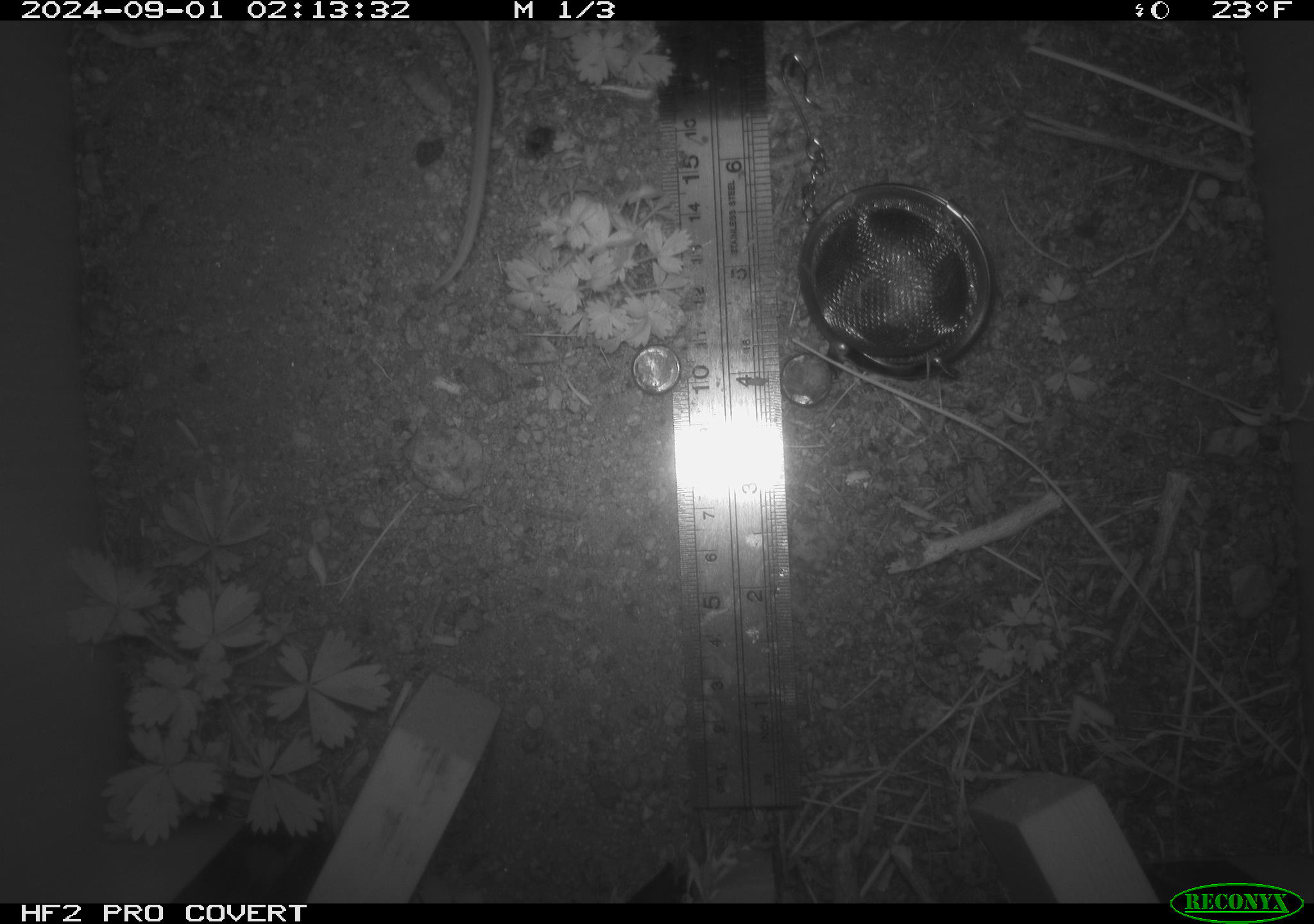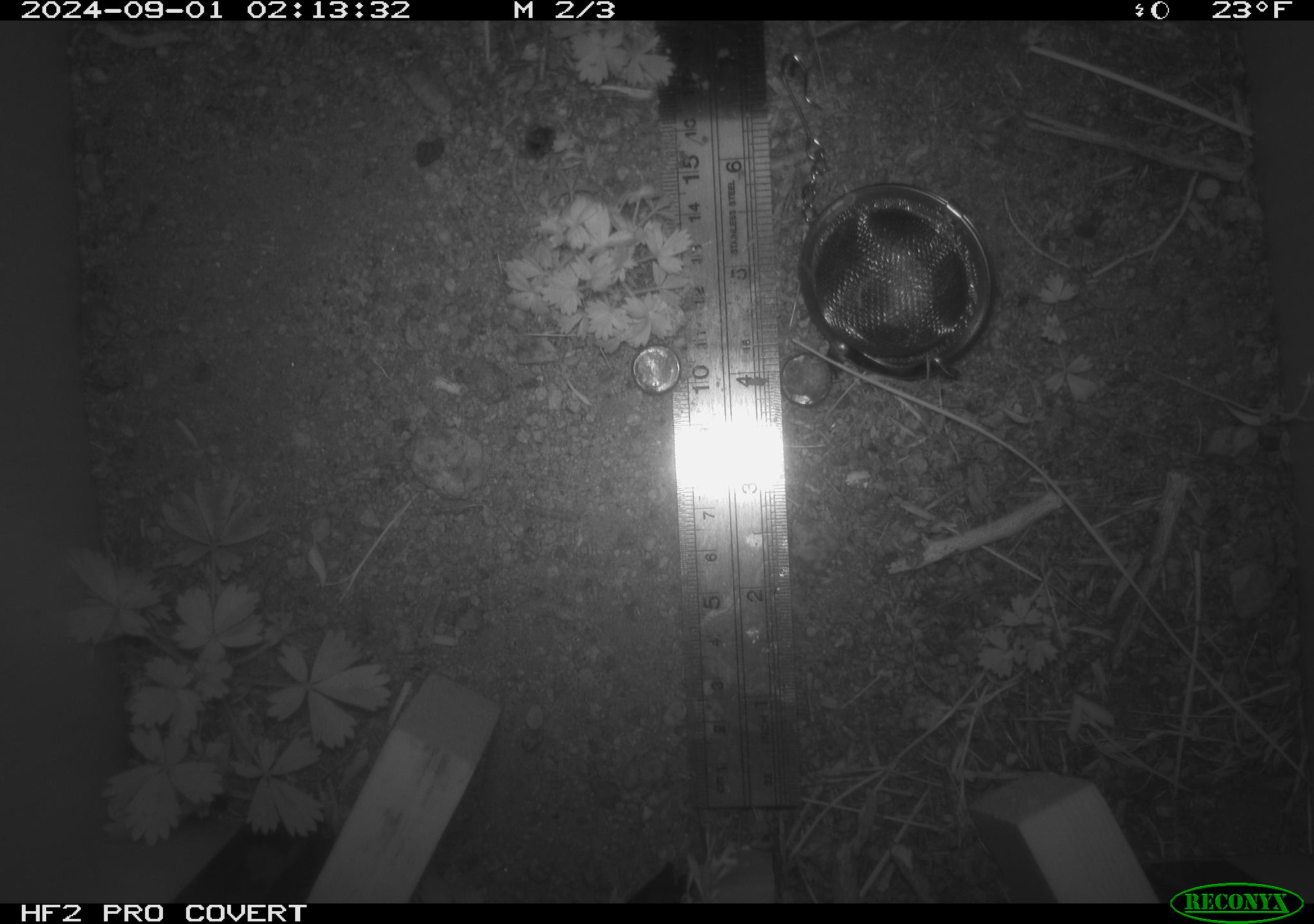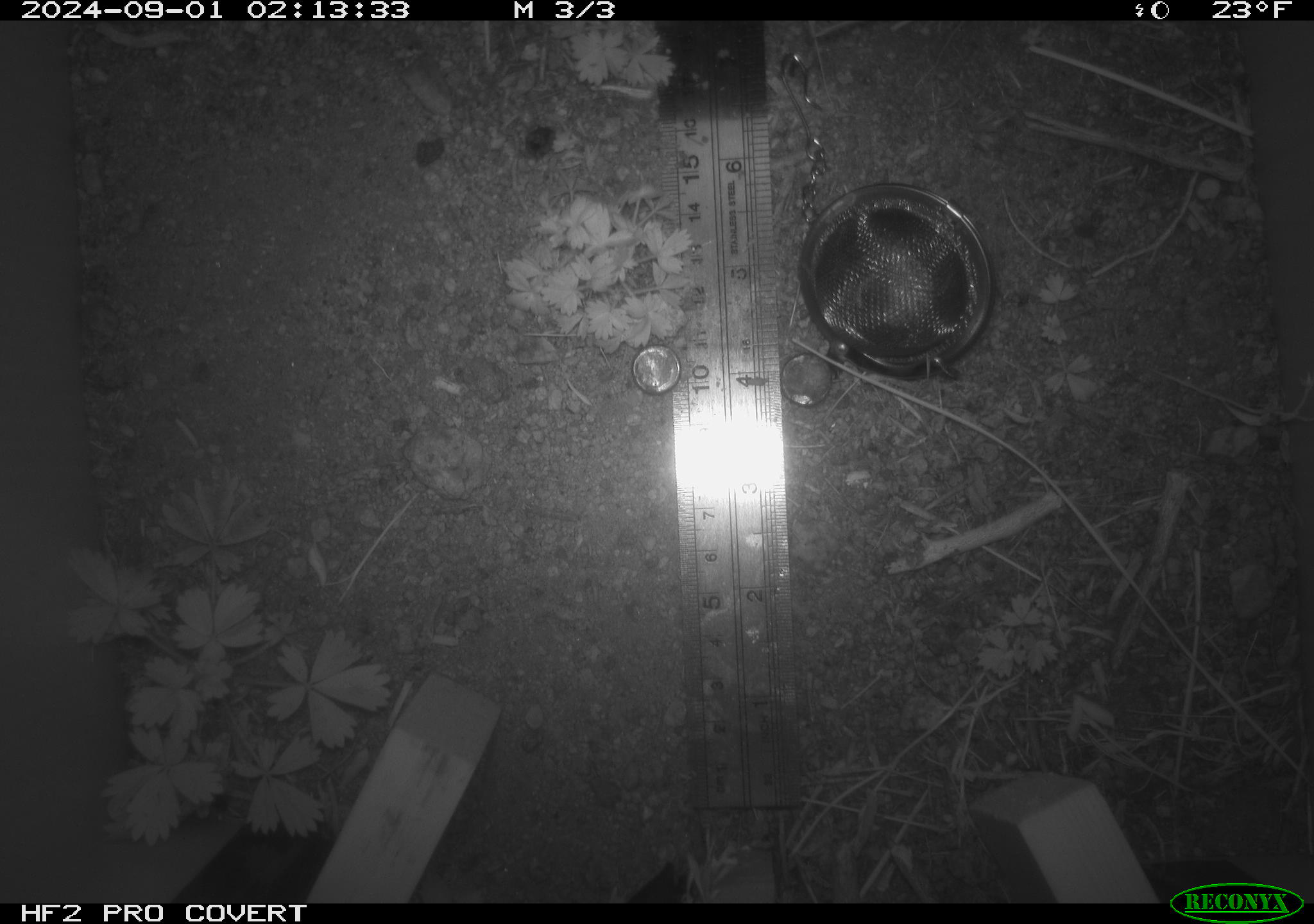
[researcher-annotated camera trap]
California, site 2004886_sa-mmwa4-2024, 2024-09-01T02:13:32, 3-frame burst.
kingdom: Animalia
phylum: Chordata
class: Mammalia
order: Rodentia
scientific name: Rodentia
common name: mouse species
Mouse species (Rodentia).